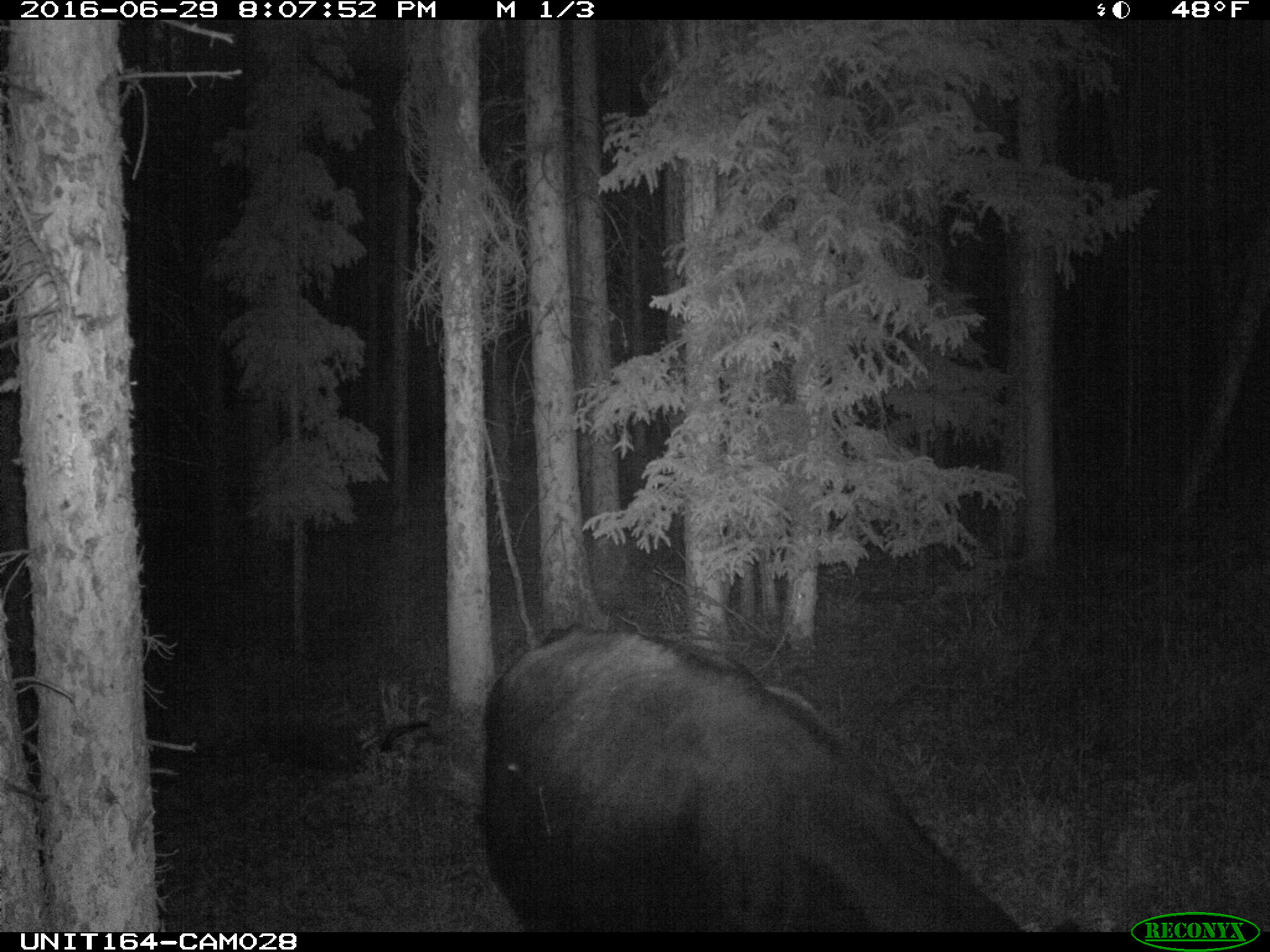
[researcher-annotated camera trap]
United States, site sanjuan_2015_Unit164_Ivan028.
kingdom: Animalia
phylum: Chordata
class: Mammalia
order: Artiodactyla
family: Bovidae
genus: Bos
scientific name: Bos taurus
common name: domestic cow